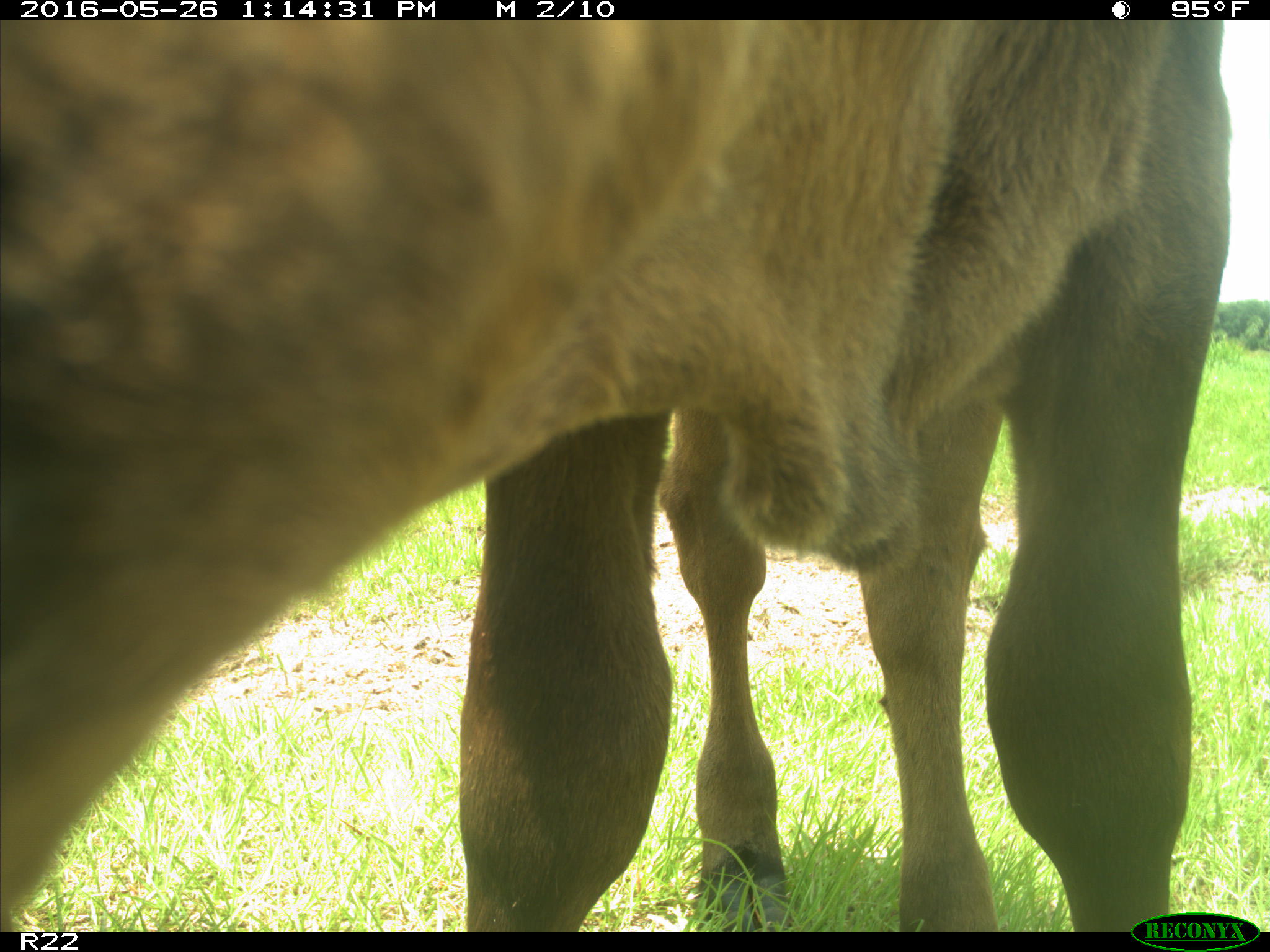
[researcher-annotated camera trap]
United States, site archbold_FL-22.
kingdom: Animalia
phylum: Chordata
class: Mammalia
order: Artiodactyla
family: Bovidae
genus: Bos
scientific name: Bos taurus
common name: domestic cow